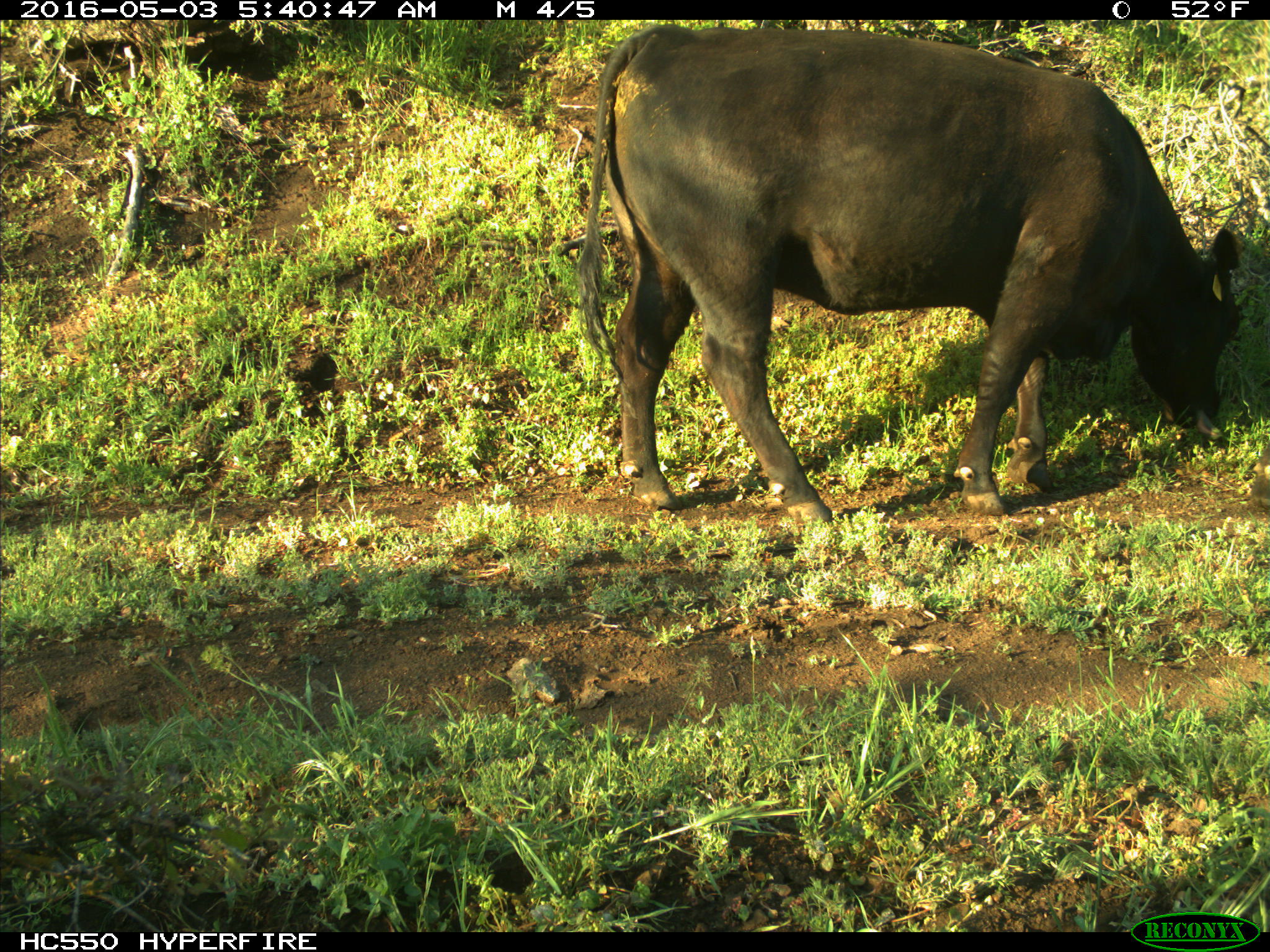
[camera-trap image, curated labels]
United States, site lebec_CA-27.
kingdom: Animalia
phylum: Chordata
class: Mammalia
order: Artiodactyla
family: Bovidae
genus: Bos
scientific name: Bos taurus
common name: domestic cow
Bos taurus (domestic cow).